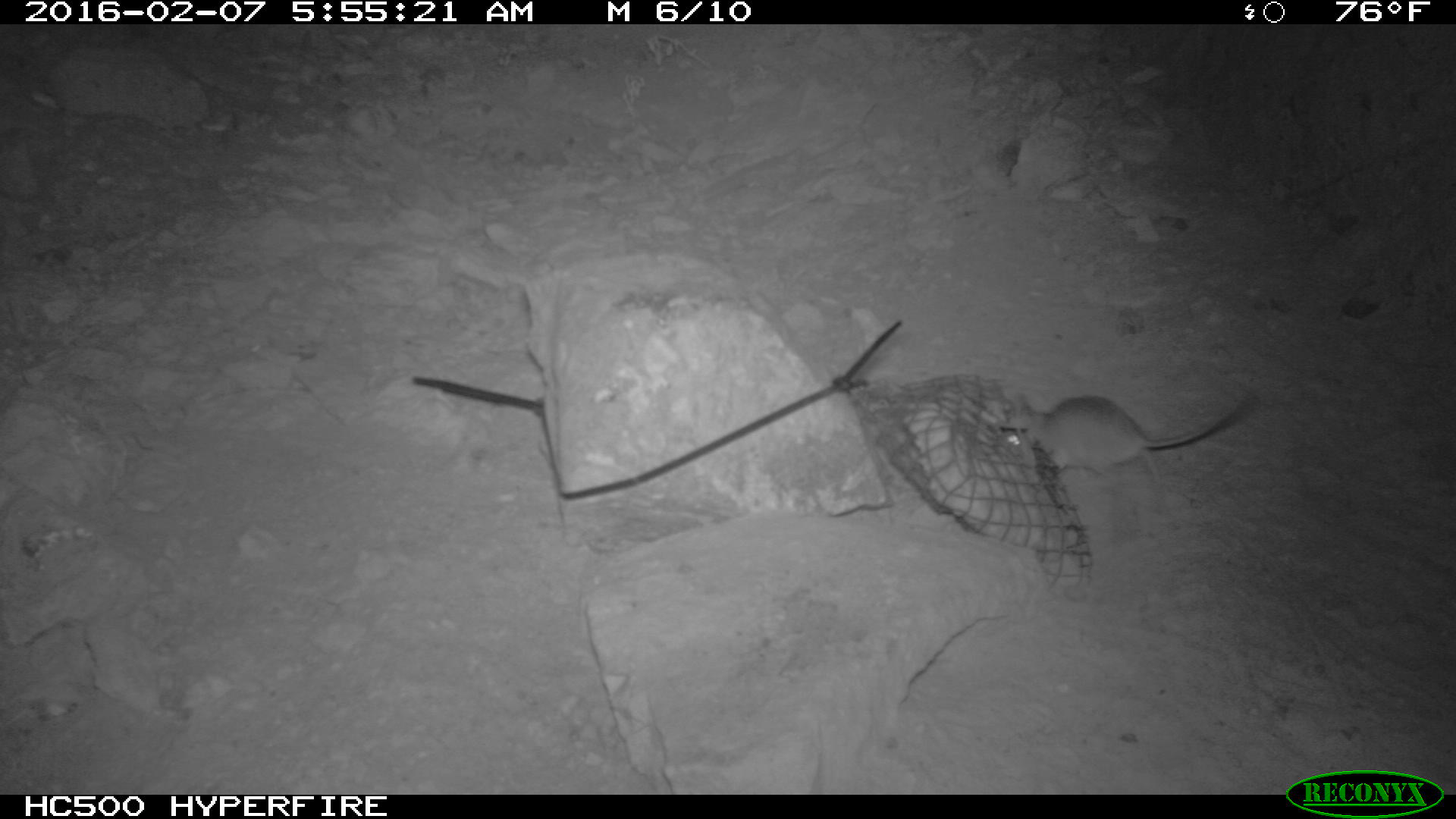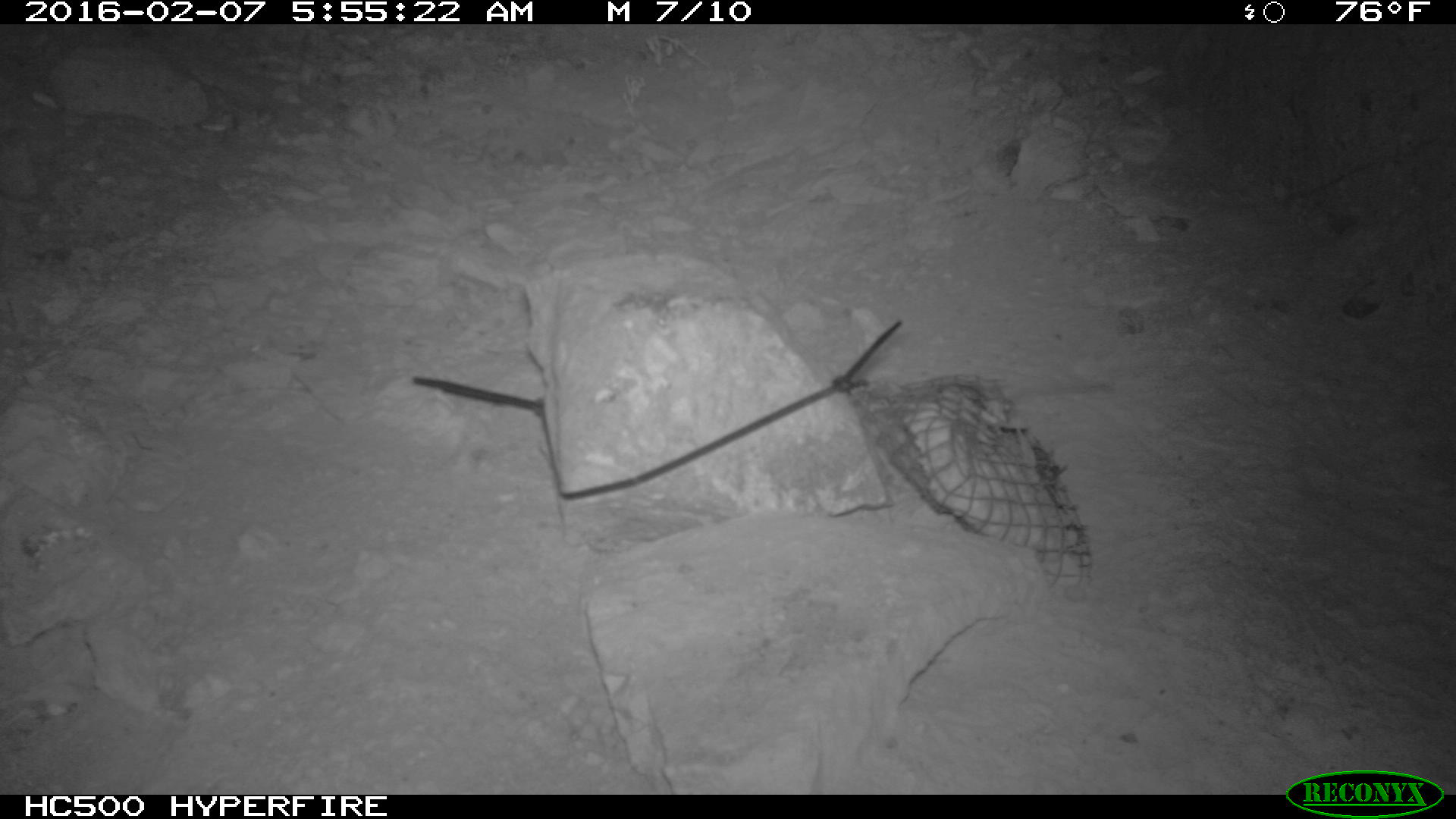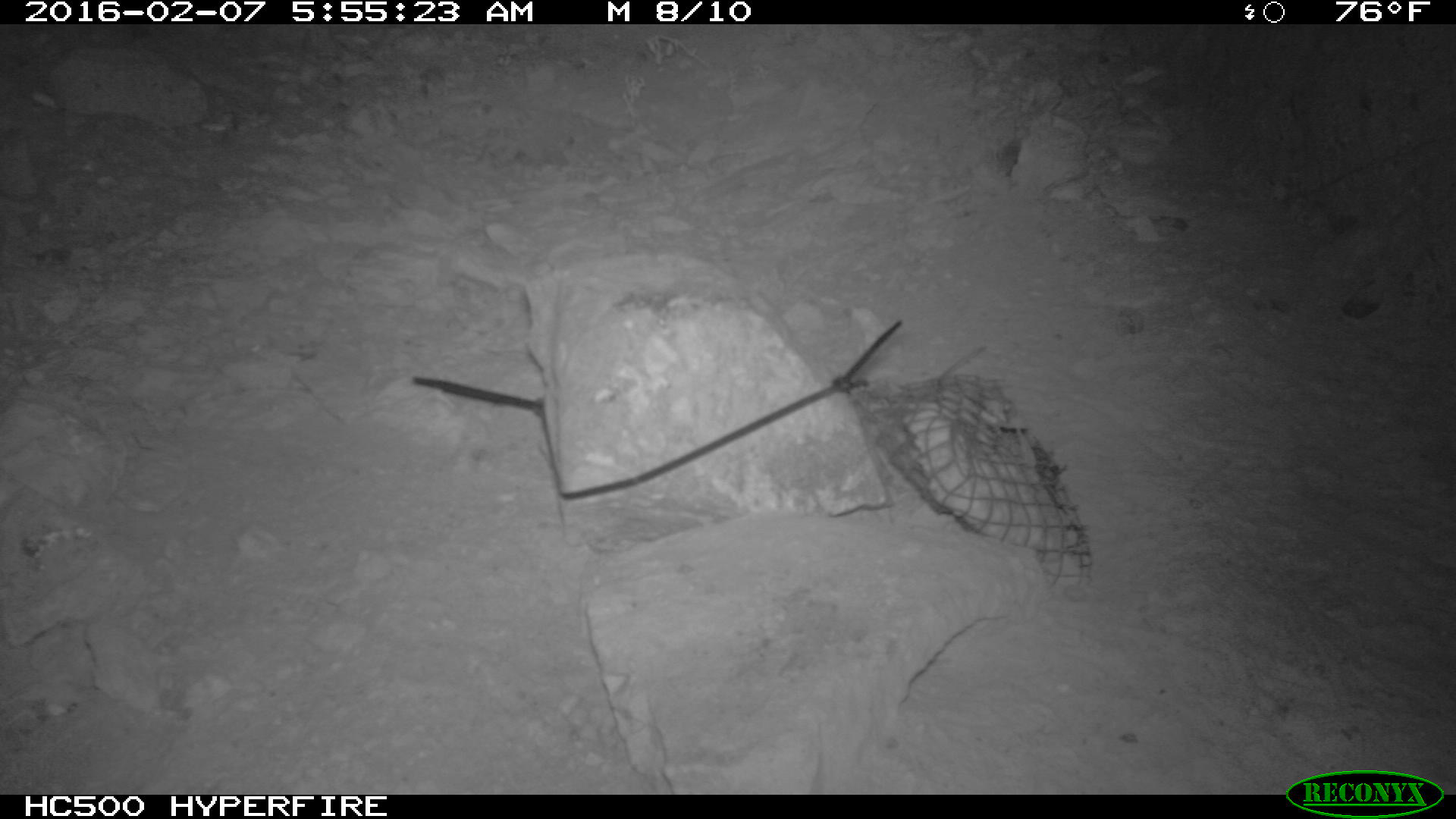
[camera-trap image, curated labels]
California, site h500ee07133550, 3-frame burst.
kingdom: Animalia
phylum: Chordata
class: Mammalia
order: Rodentia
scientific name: Rodentia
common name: rodent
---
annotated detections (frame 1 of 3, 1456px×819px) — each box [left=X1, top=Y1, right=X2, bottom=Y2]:
rodent: [left=1012, top=392, right=1242, bottom=486]